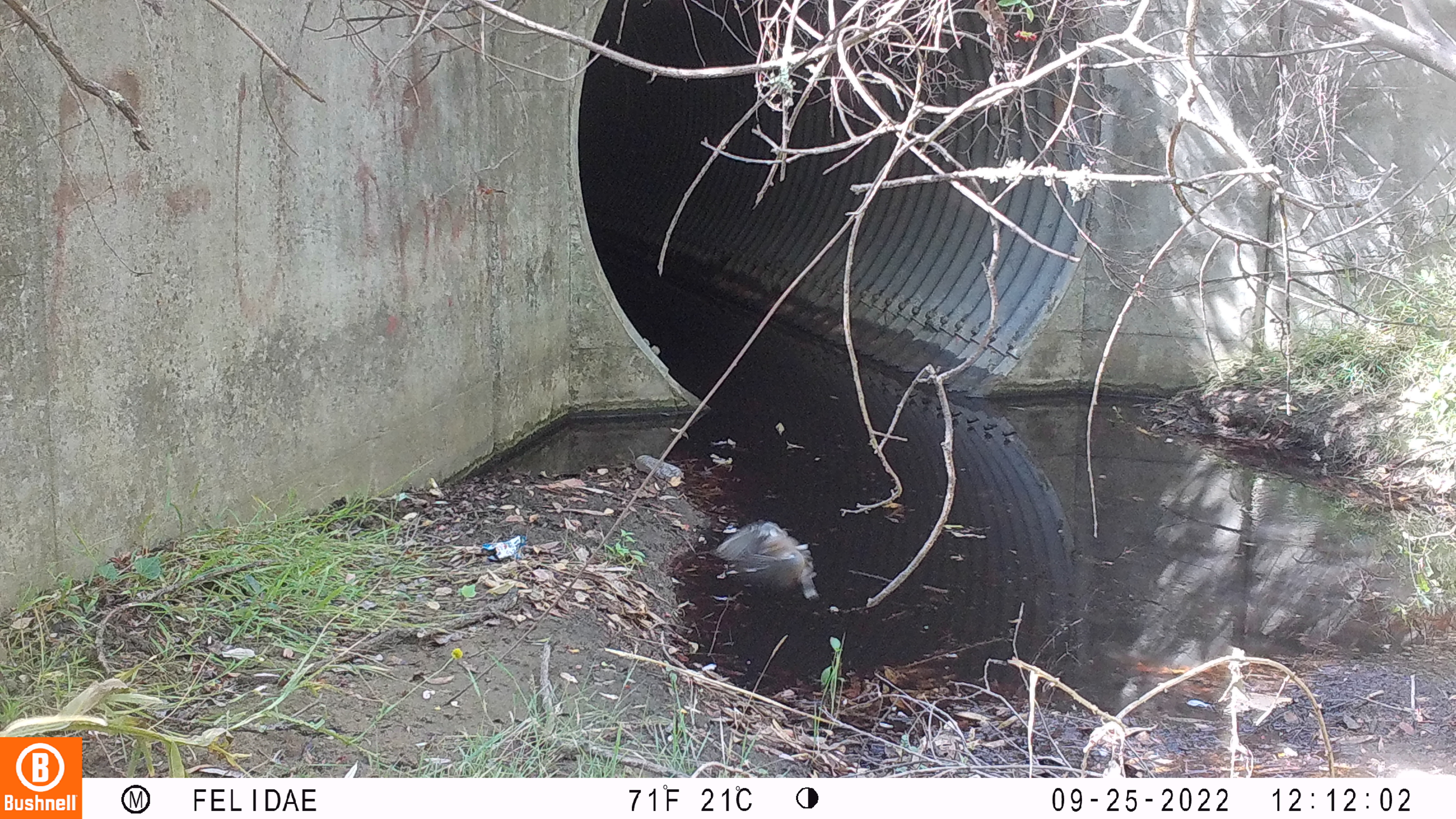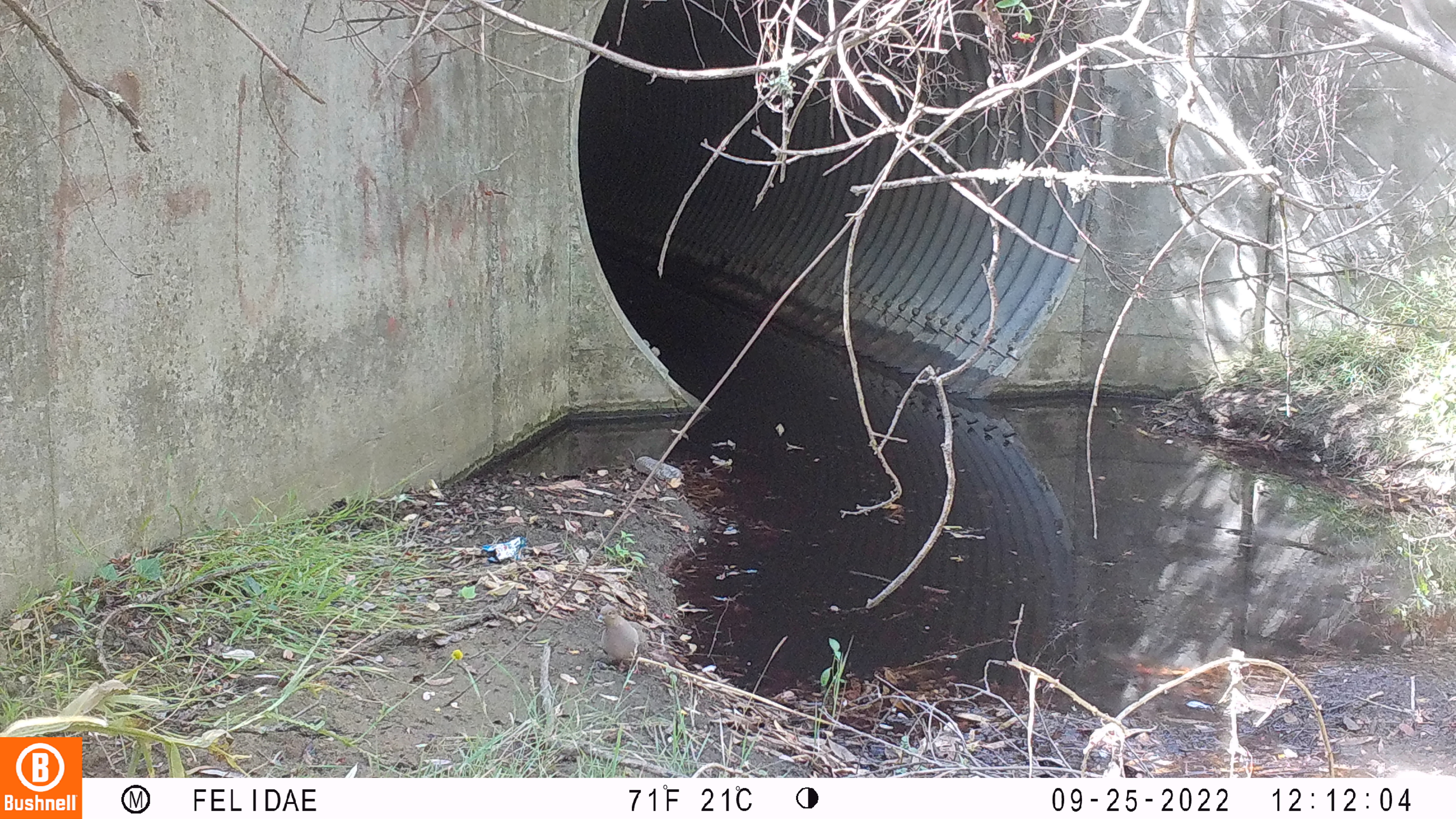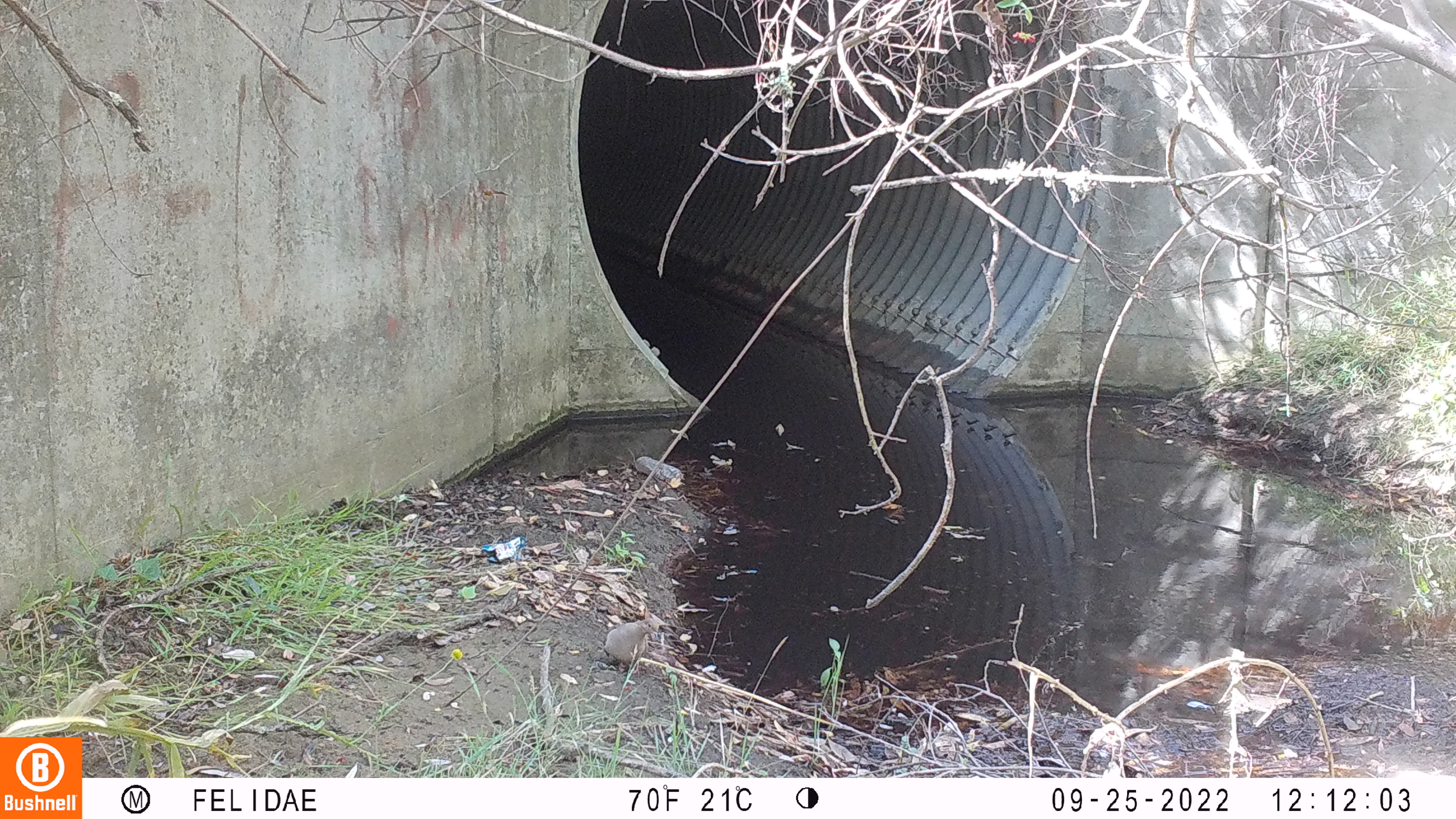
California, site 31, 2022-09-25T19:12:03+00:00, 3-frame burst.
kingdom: Animalia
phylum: Chordata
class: Aves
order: Columbiformes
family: Columbidae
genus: Zenaida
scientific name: Zenaida macroura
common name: mourning dove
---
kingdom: Animalia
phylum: Chordata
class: Aves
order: Columbiformes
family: Columbidae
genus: Patagioenas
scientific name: Patagioenas fasciata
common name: northern band-tailed pigeon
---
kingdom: Animalia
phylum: Chordata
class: Aves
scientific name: Aves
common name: bird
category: unknown bird